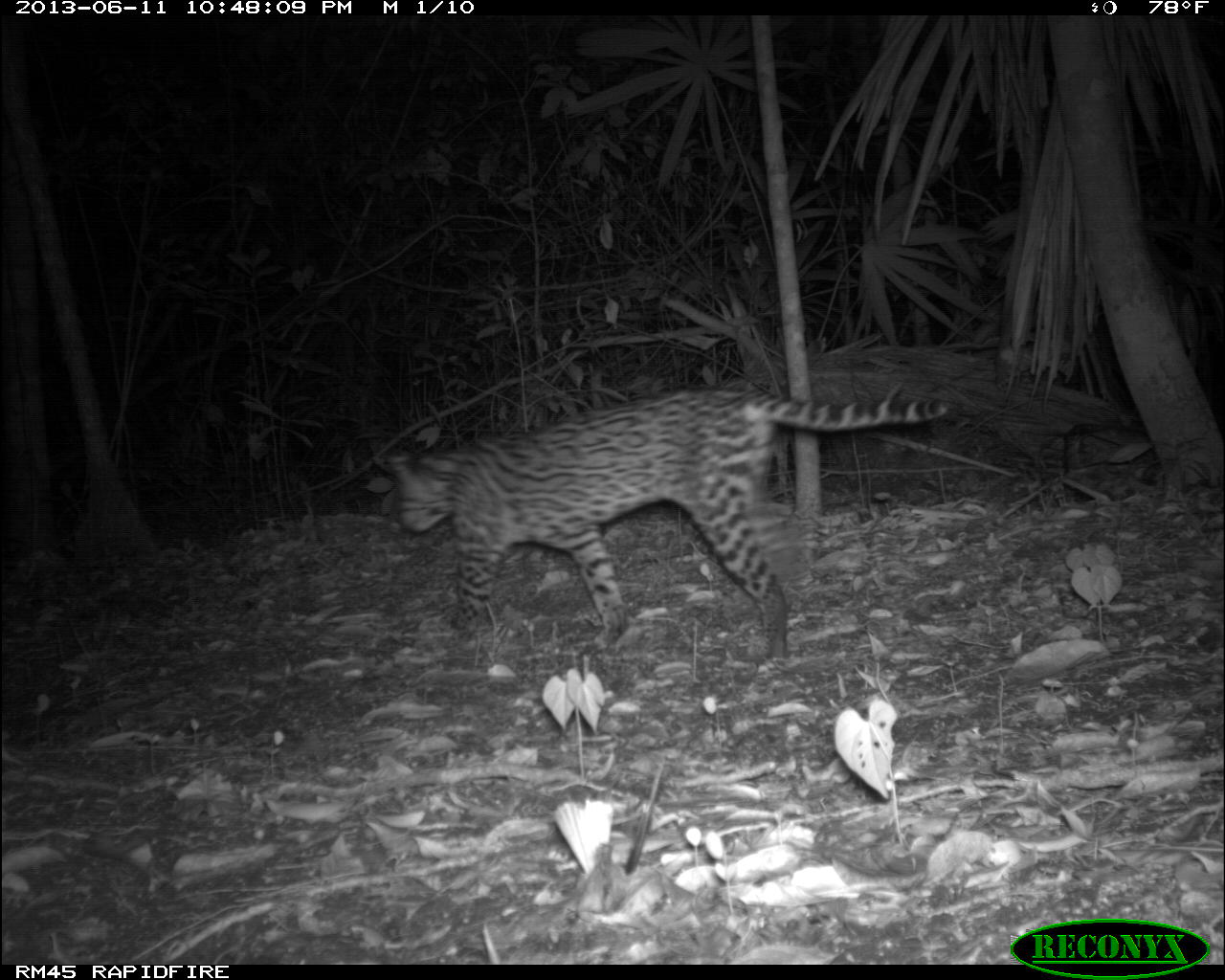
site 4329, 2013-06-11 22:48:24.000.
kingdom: Animalia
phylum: Chordata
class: Mammalia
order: Carnivora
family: Felidae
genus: Leopardus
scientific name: Leopardus pardalis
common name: ocelot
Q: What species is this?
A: Leopardus pardalis (ocelot).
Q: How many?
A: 1.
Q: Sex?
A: Female.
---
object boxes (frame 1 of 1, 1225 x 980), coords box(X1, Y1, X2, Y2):
leopardus pardalis: box(367, 382, 948, 660)